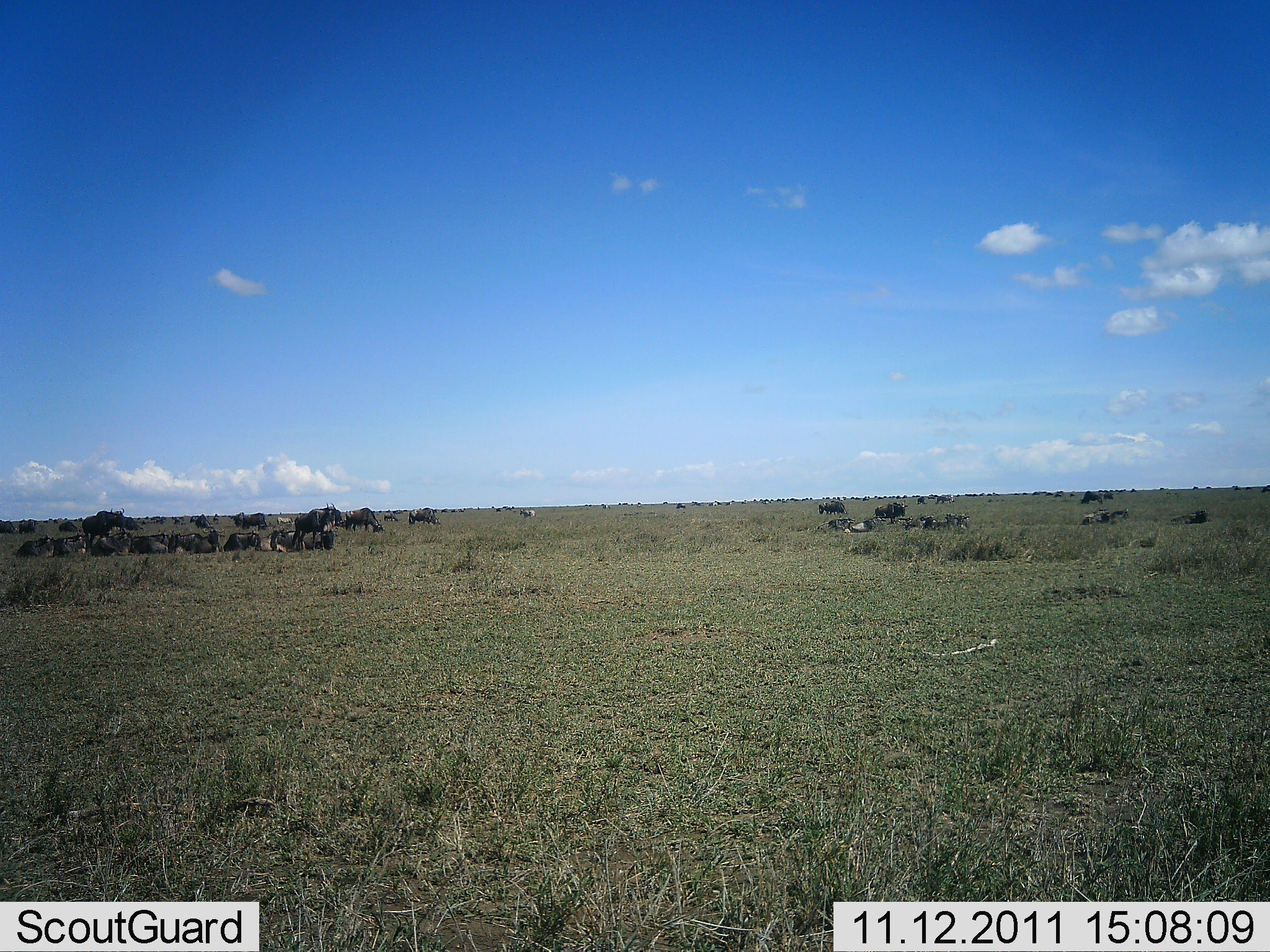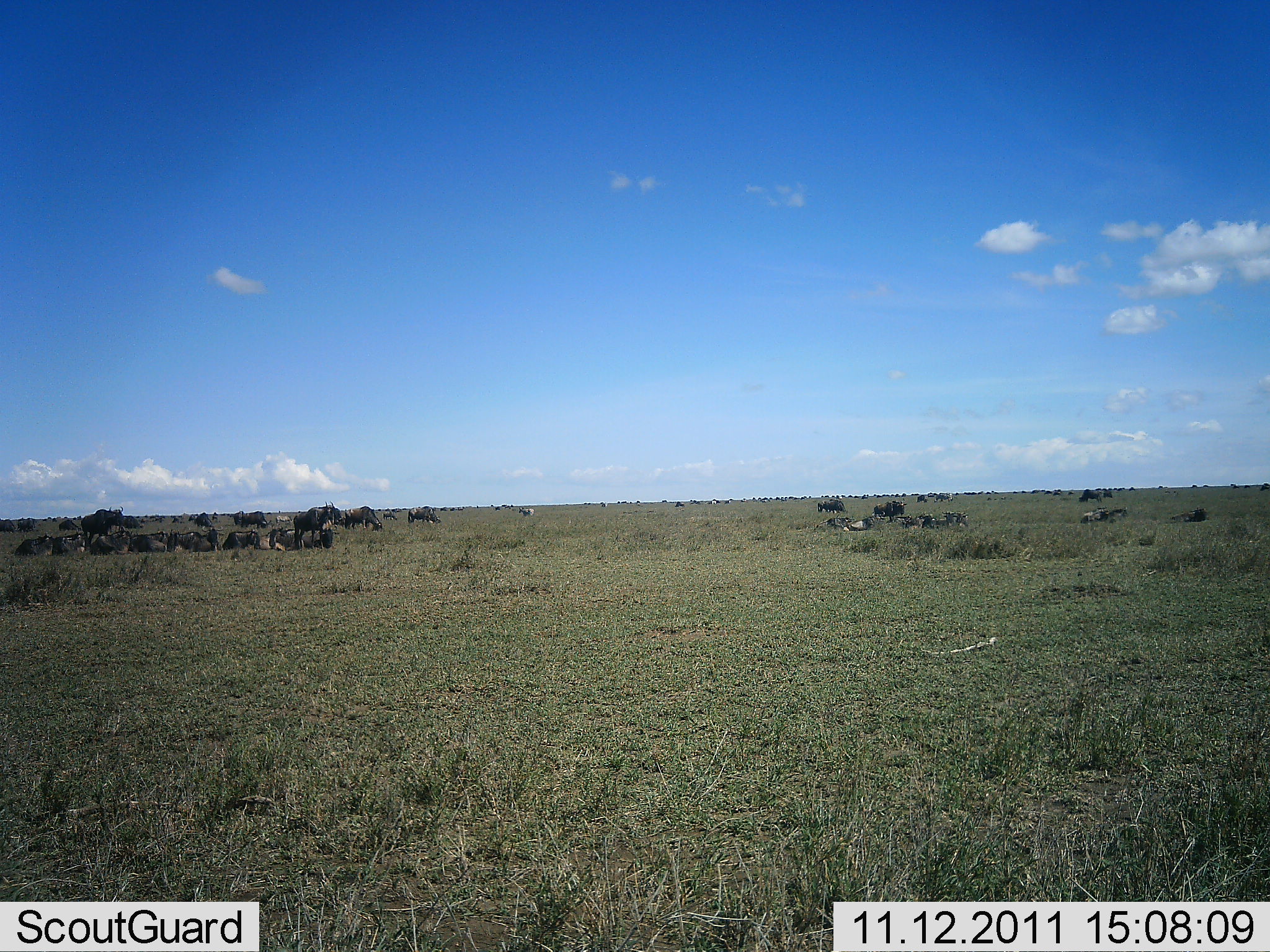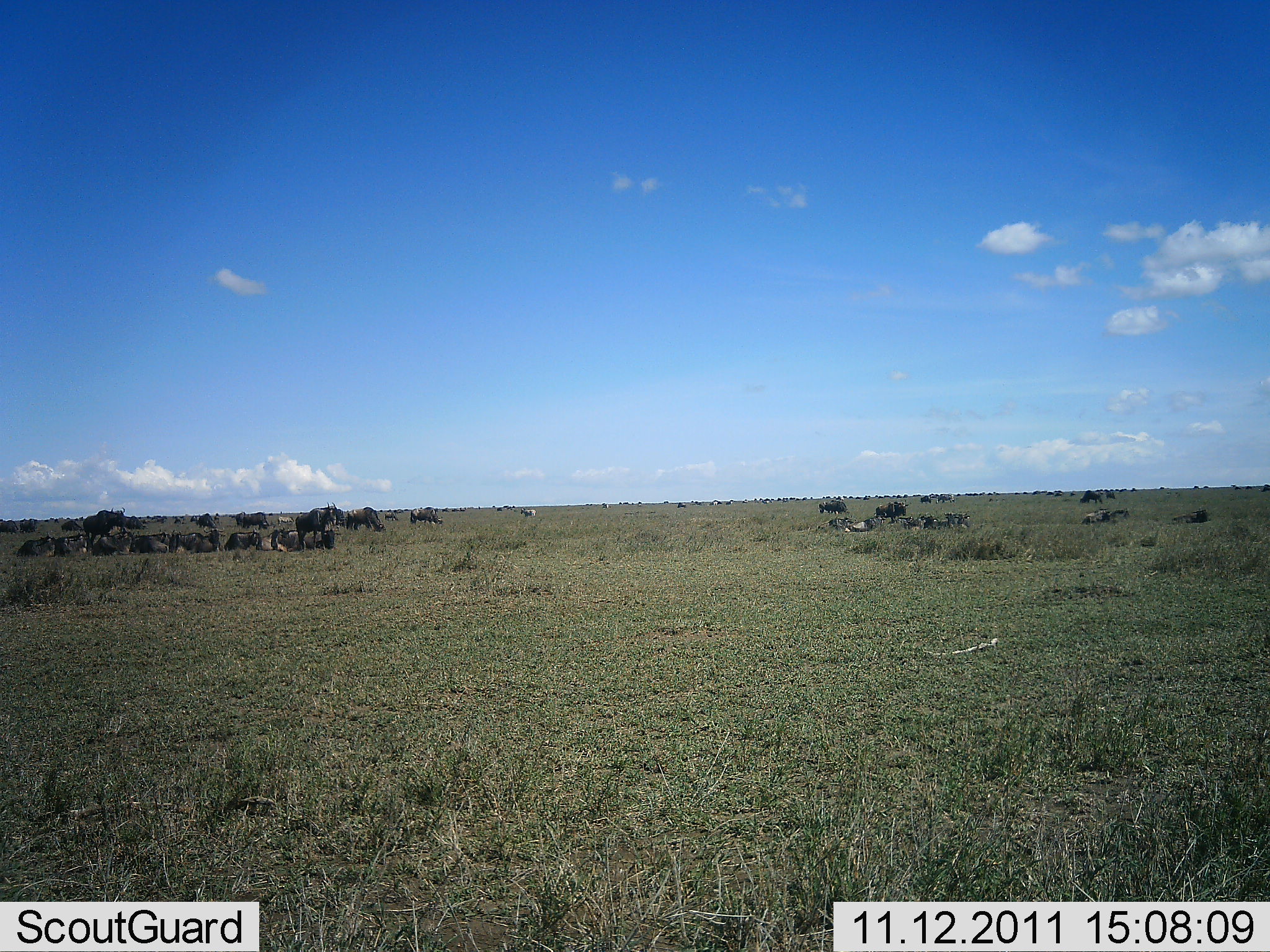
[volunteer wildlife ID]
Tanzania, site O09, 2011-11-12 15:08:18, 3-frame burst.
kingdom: Animalia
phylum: Chordata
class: Mammalia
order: Artiodactyla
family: Bovidae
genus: Connochaetes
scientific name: Connochaetes taurinus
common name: blue wildebeest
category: wildebeest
Wildebeest (blue wildebeest) (Connochaetes taurinus), count 11-50. Behavior (volunteer vote fractions): standing 40%, resting 90%, moving 20%, interacting 0%. Young present (vote fraction): 0%. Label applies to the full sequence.